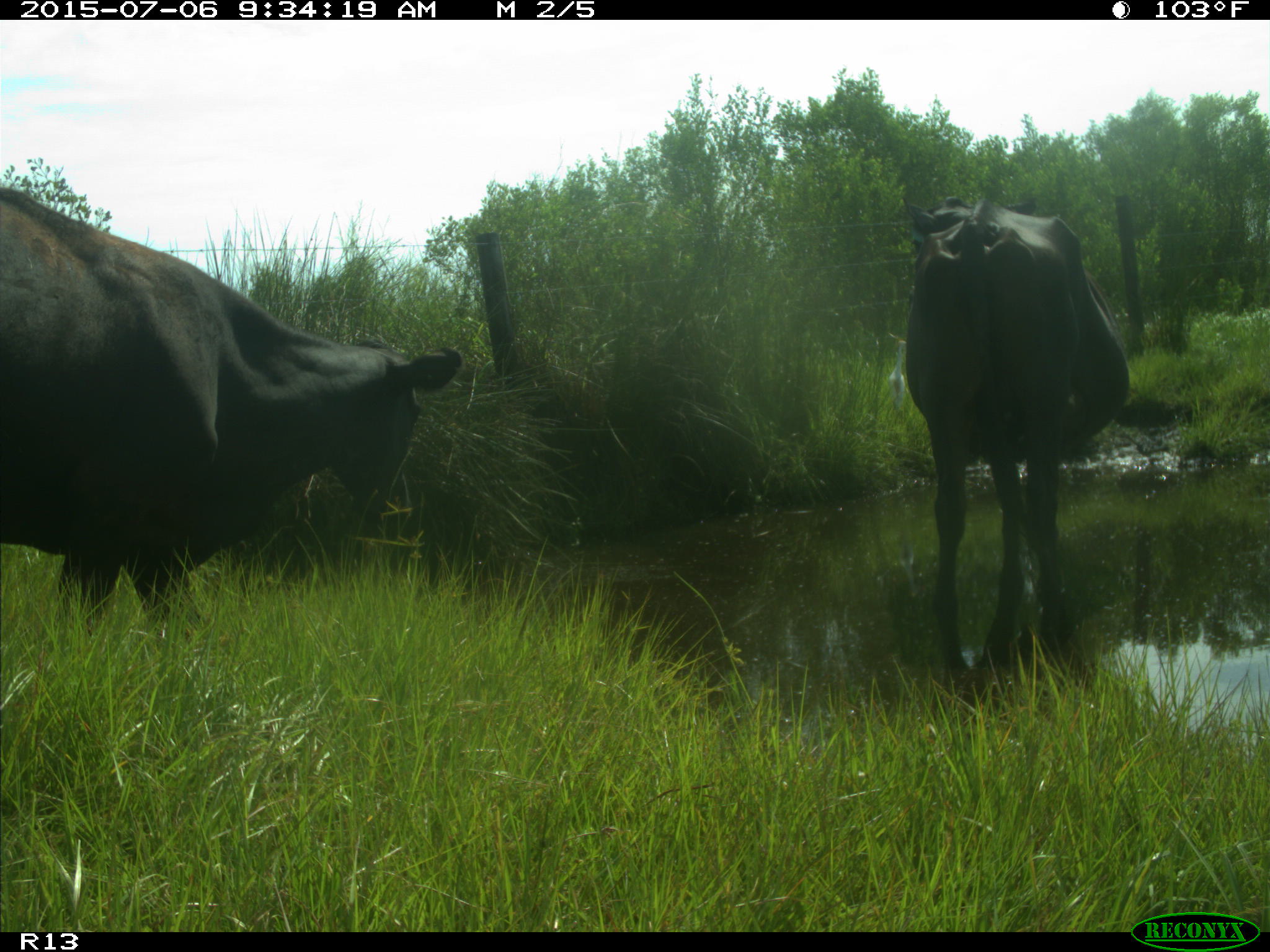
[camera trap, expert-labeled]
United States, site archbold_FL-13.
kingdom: Animalia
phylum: Chordata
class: Mammalia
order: Artiodactyla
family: Bovidae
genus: Bos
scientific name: Bos taurus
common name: domestic cow